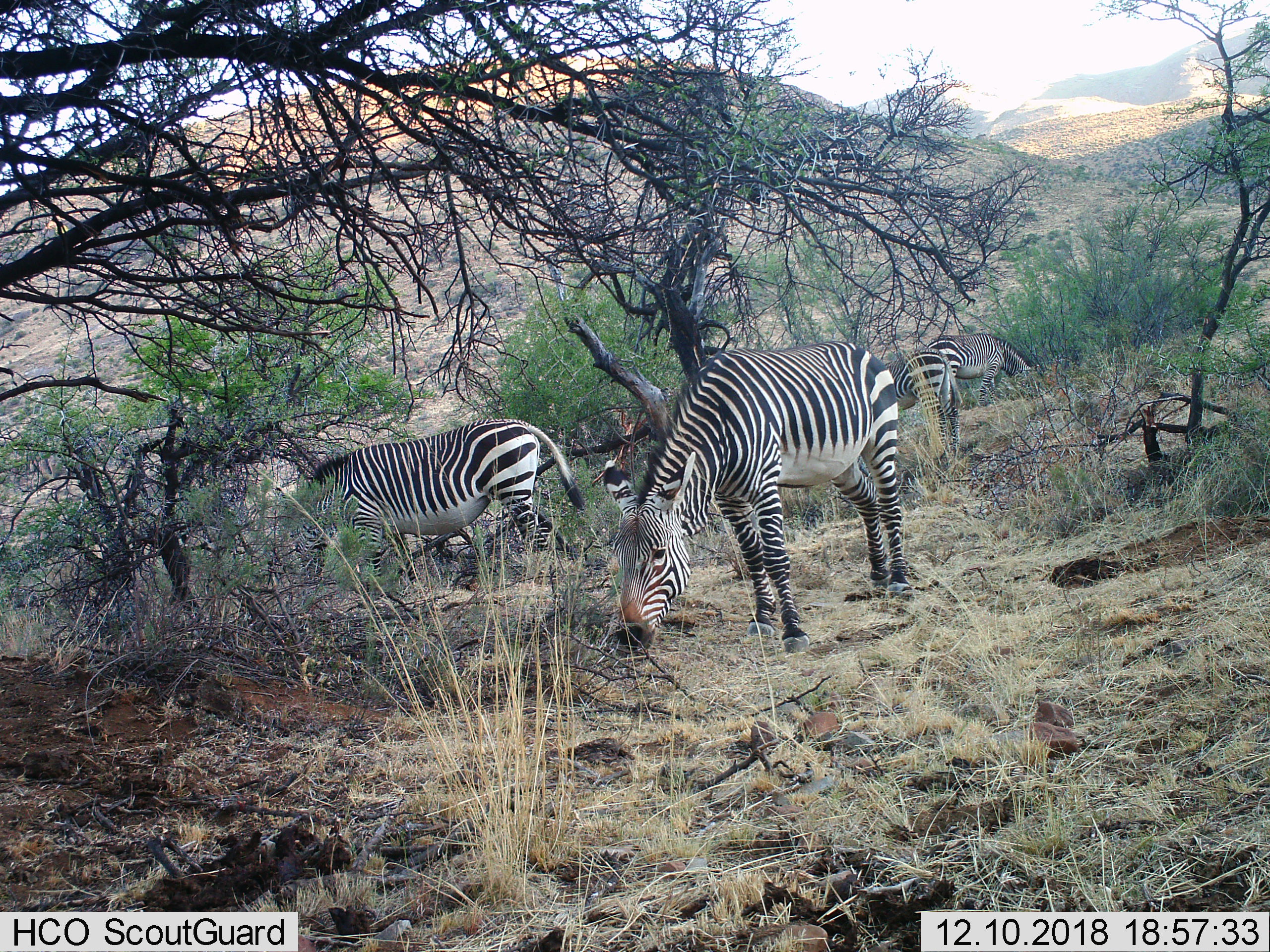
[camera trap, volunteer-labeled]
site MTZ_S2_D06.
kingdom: Animalia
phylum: Chordata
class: Mammalia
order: Perissodactyla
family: Equidae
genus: Equus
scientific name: Equus zebra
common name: mountain zebra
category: zebramountain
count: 4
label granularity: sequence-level